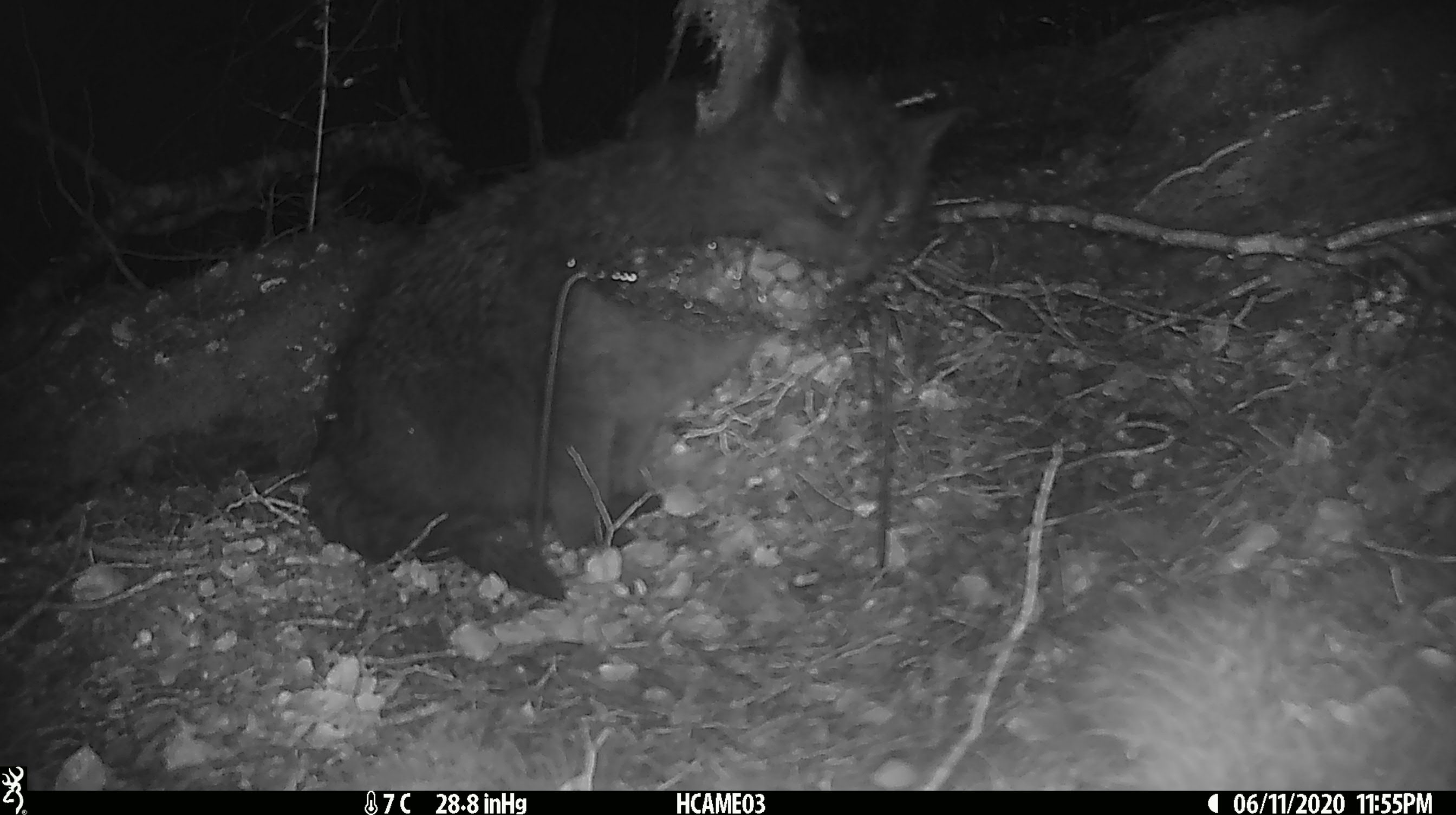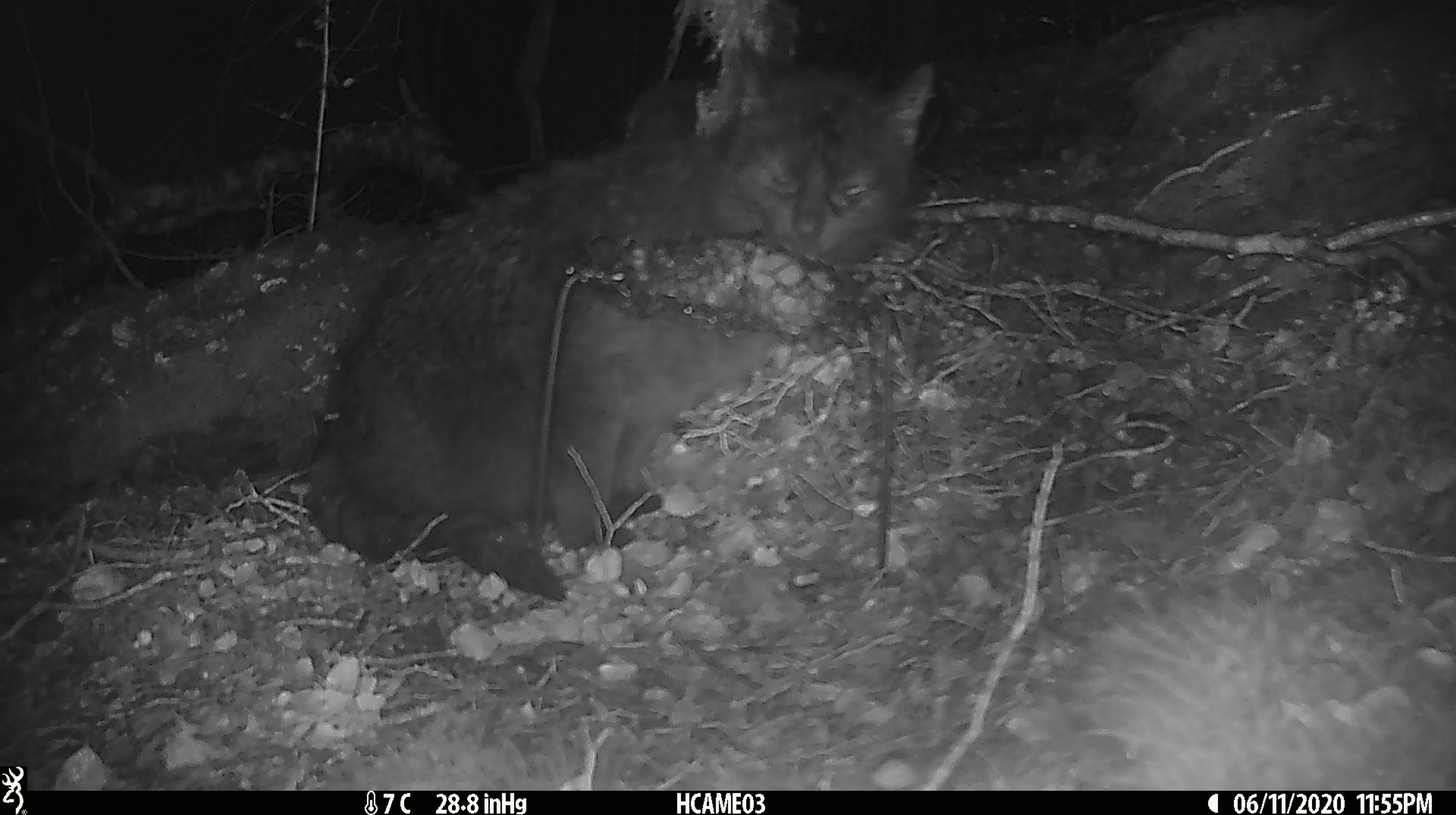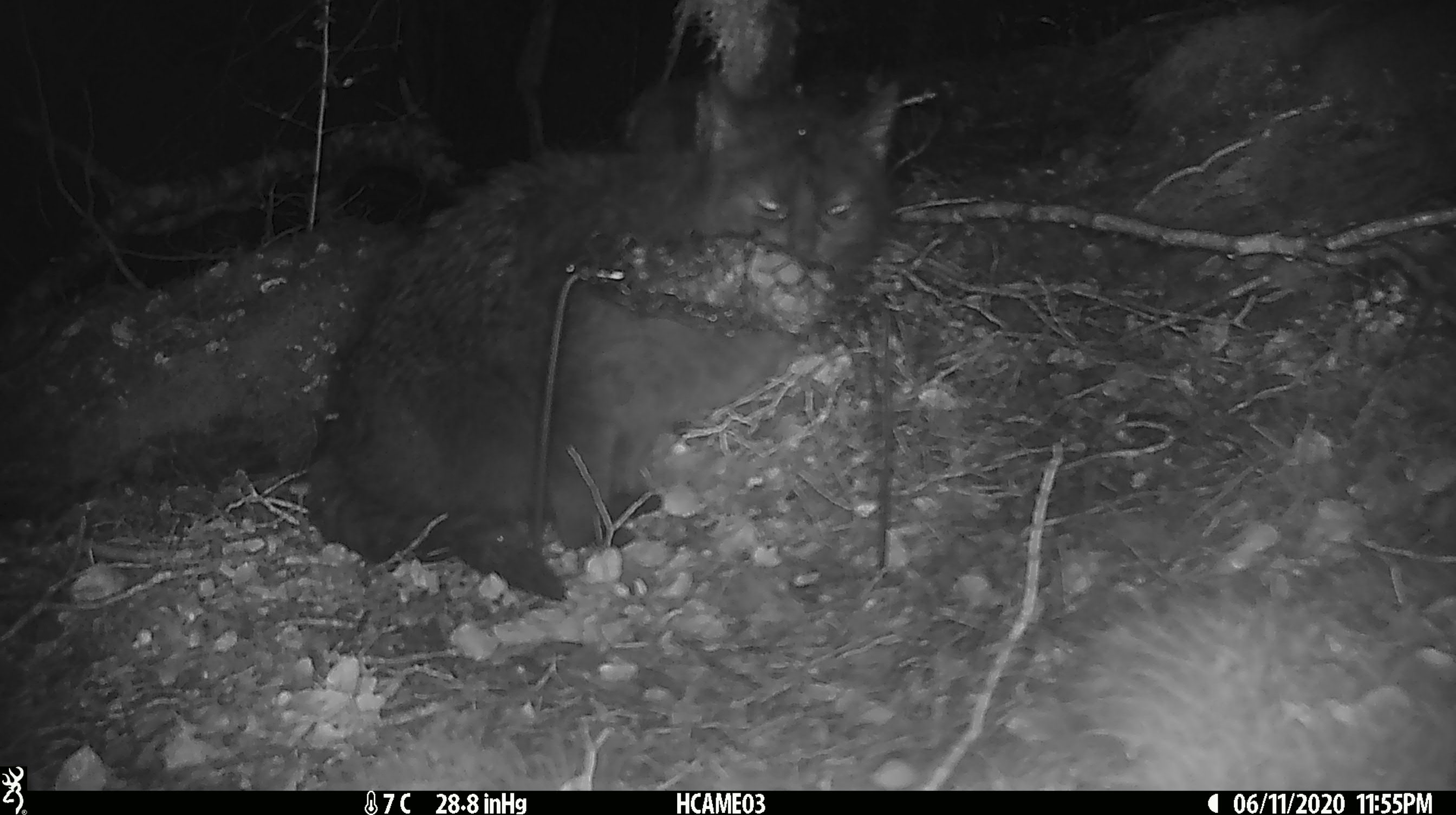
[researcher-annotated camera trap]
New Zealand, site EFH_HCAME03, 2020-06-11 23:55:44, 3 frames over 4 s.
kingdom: Animalia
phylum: Chordata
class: Mammalia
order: Carnivora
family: Felidae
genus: Felis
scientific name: Felis catus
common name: domestic cat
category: cat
Cat (domestic cat) (Felis catus).